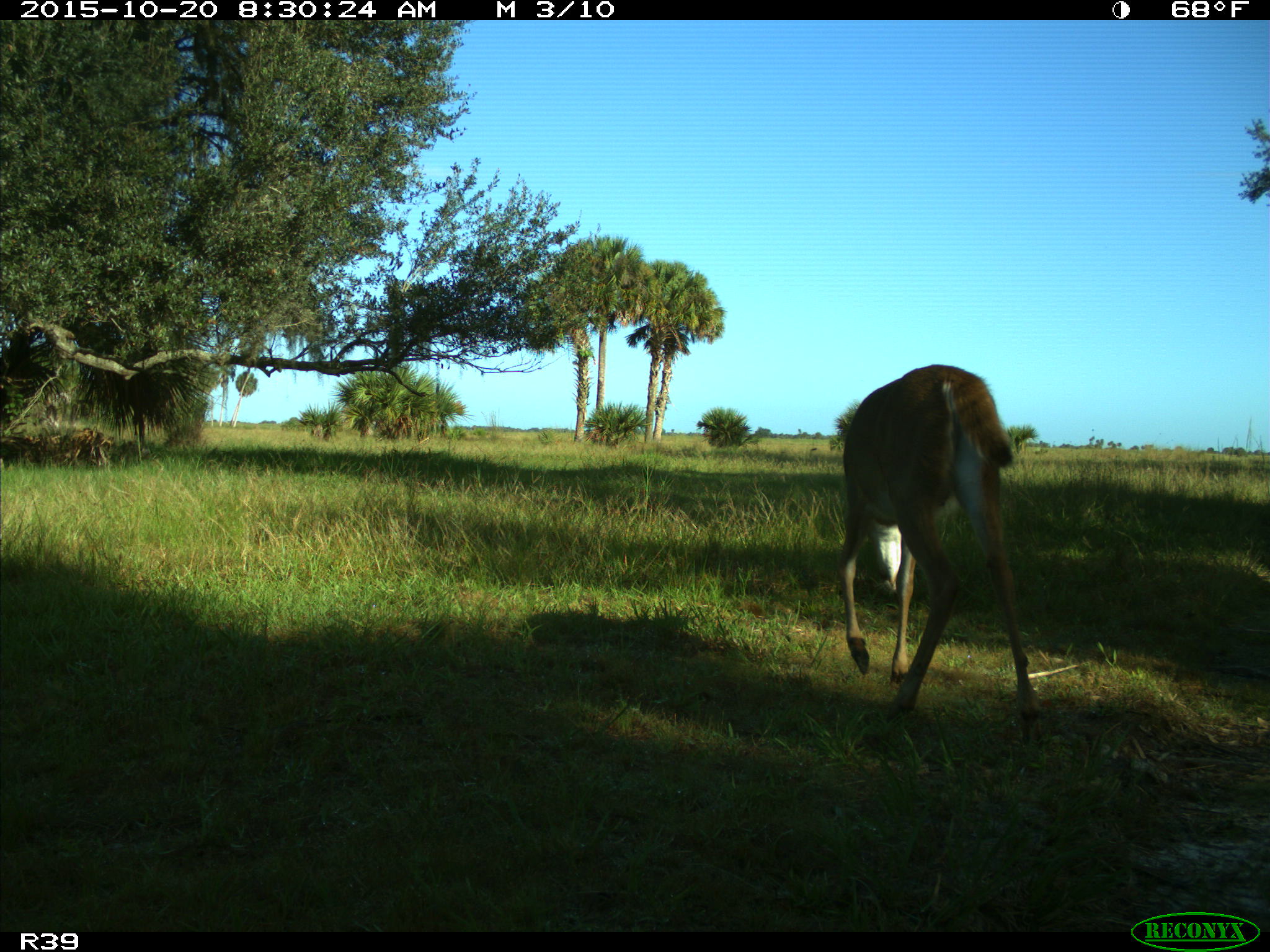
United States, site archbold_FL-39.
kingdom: Animalia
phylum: Chordata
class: Mammalia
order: Artiodactyla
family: Cervidae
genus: Odocoileus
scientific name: Odocoileus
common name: deer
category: unidentified deer